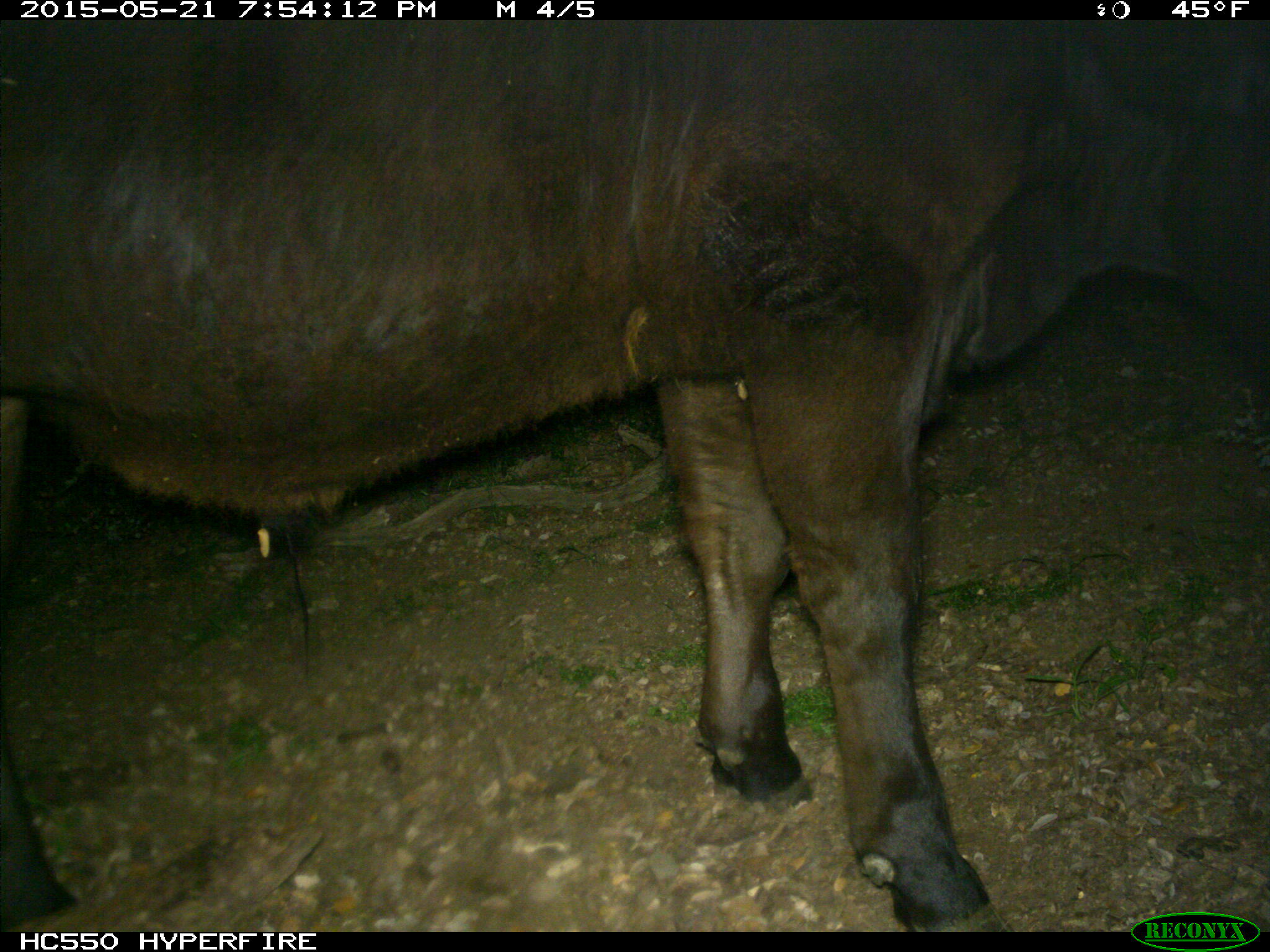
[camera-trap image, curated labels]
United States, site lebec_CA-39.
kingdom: Animalia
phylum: Chordata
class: Mammalia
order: Artiodactyla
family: Bovidae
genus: Bos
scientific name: Bos taurus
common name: domestic cow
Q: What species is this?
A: Bos taurus (domestic cow).